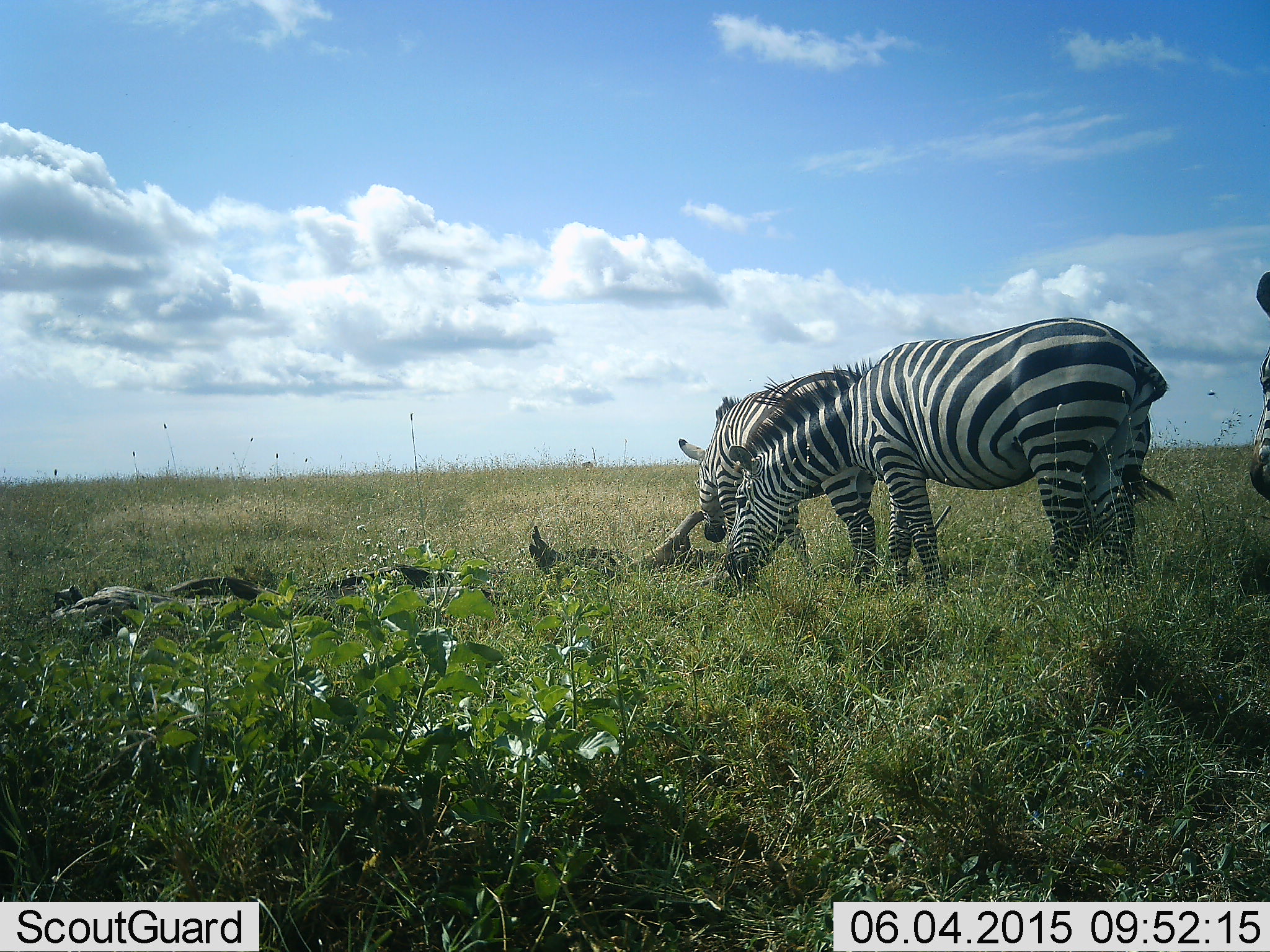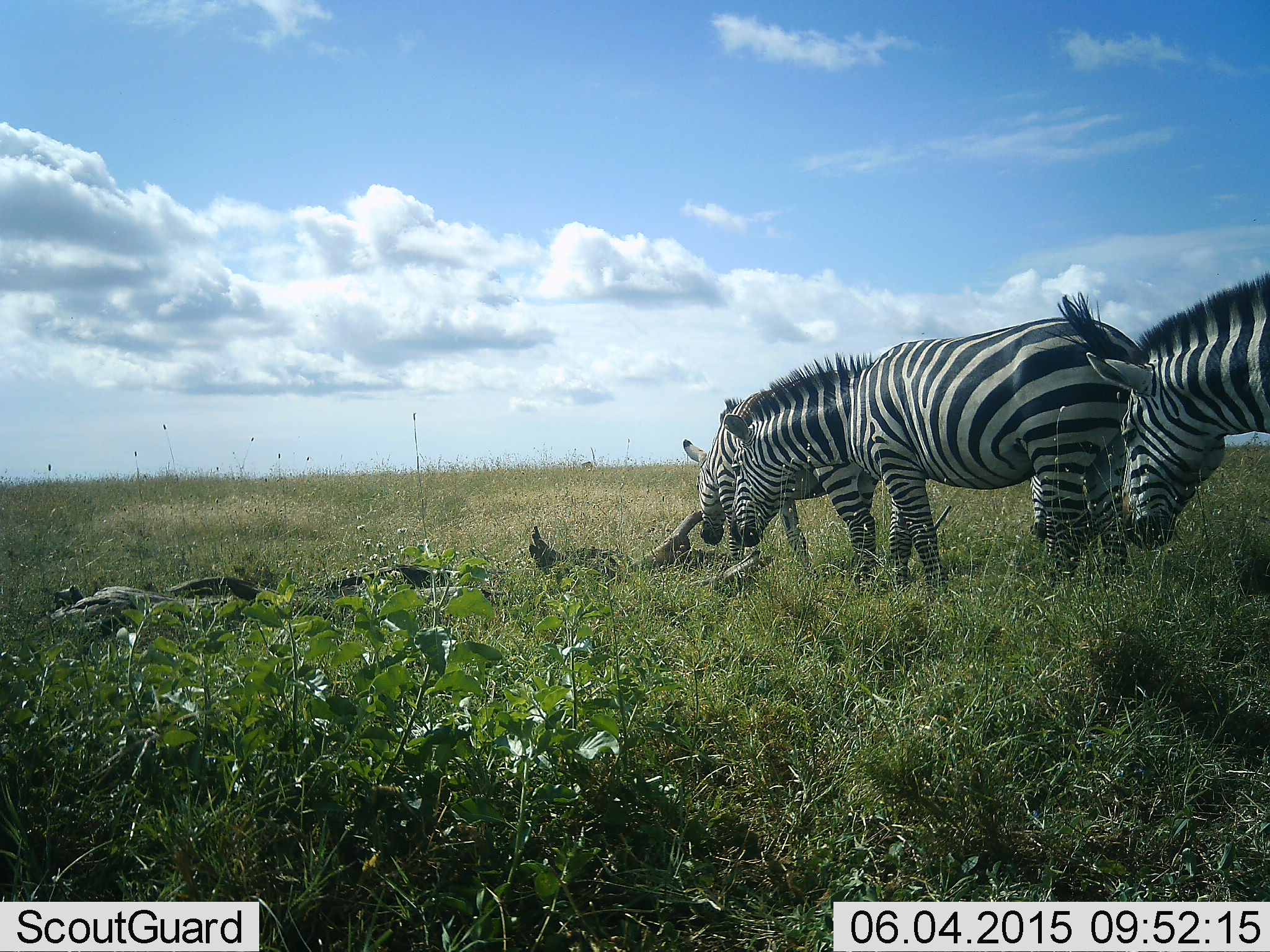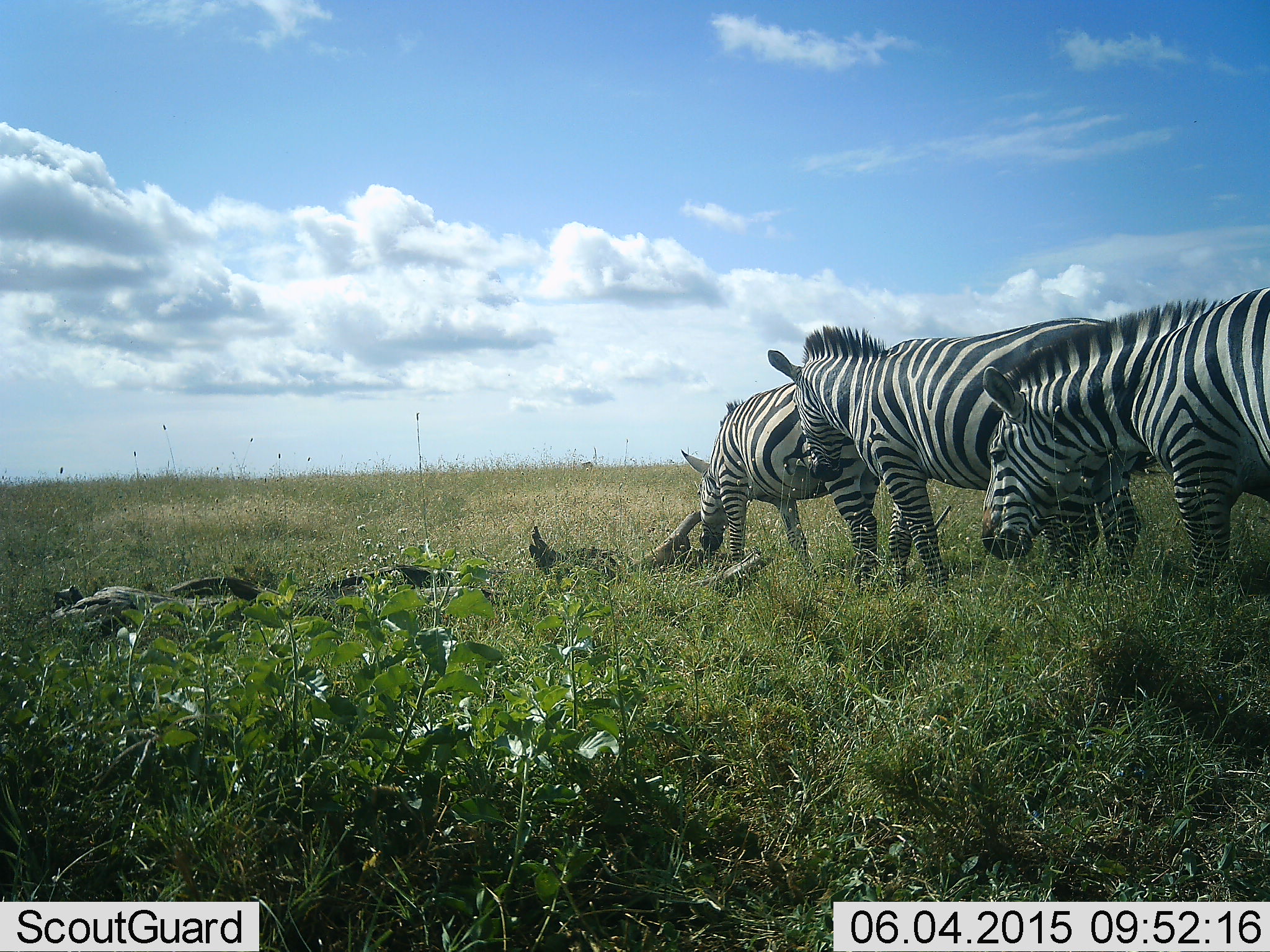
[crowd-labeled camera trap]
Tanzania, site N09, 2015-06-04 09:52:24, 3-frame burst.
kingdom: Animalia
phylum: Chordata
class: Mammalia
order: Perissodactyla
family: Equidae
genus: Equus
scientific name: Equus quagga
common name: plains zebra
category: zebra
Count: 3.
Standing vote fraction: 40%.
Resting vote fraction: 0%.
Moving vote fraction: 50%.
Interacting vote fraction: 0%.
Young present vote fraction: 0%.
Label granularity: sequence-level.